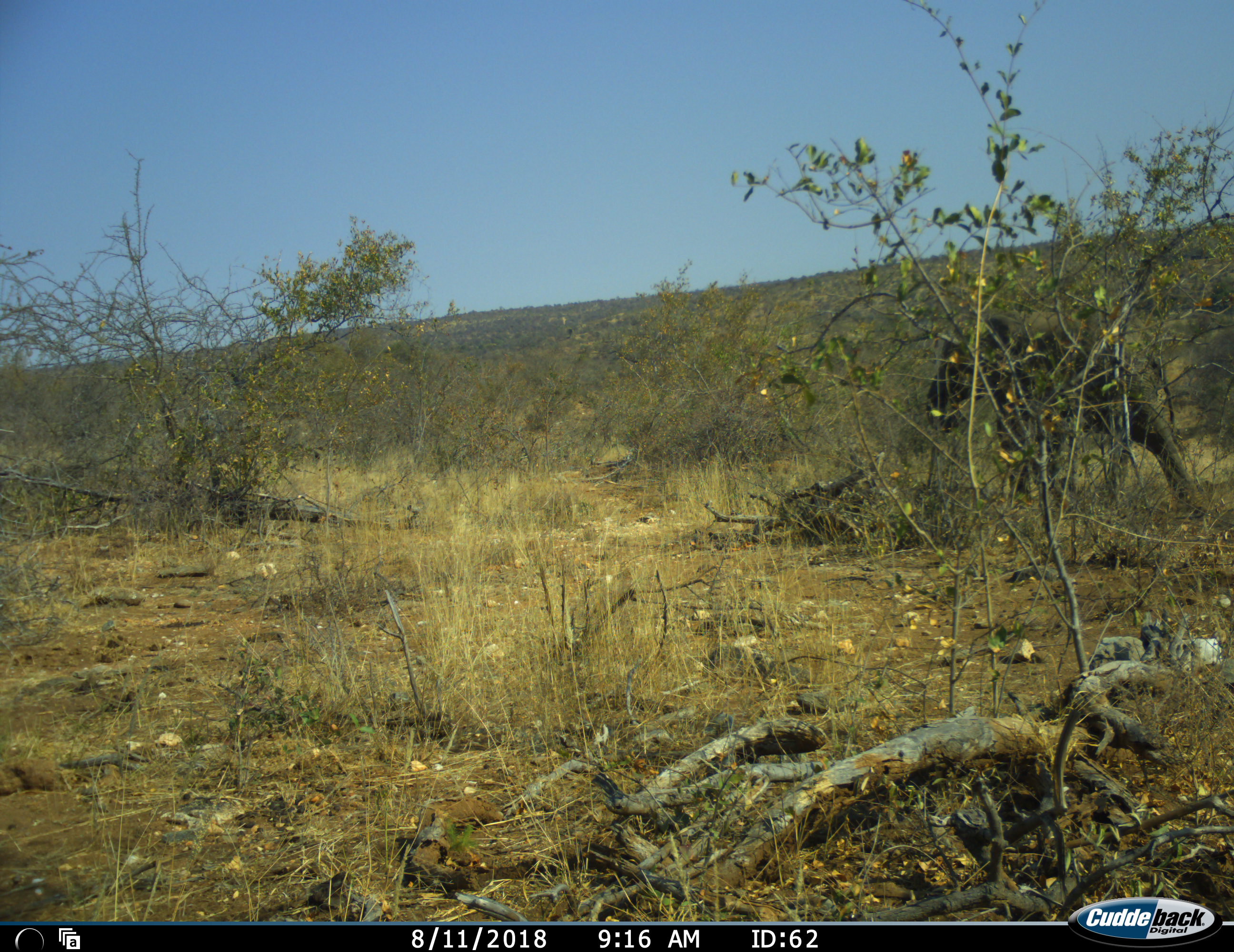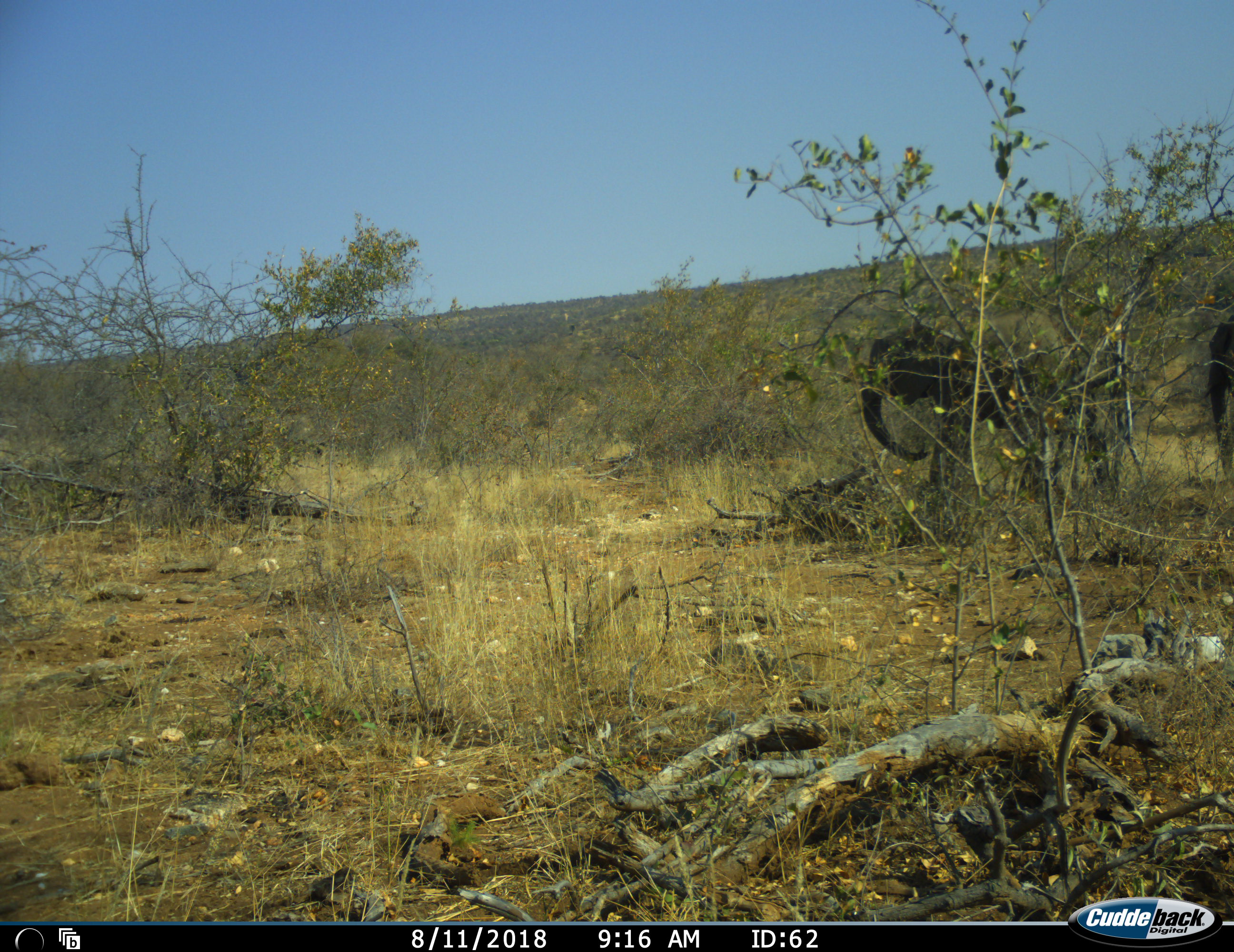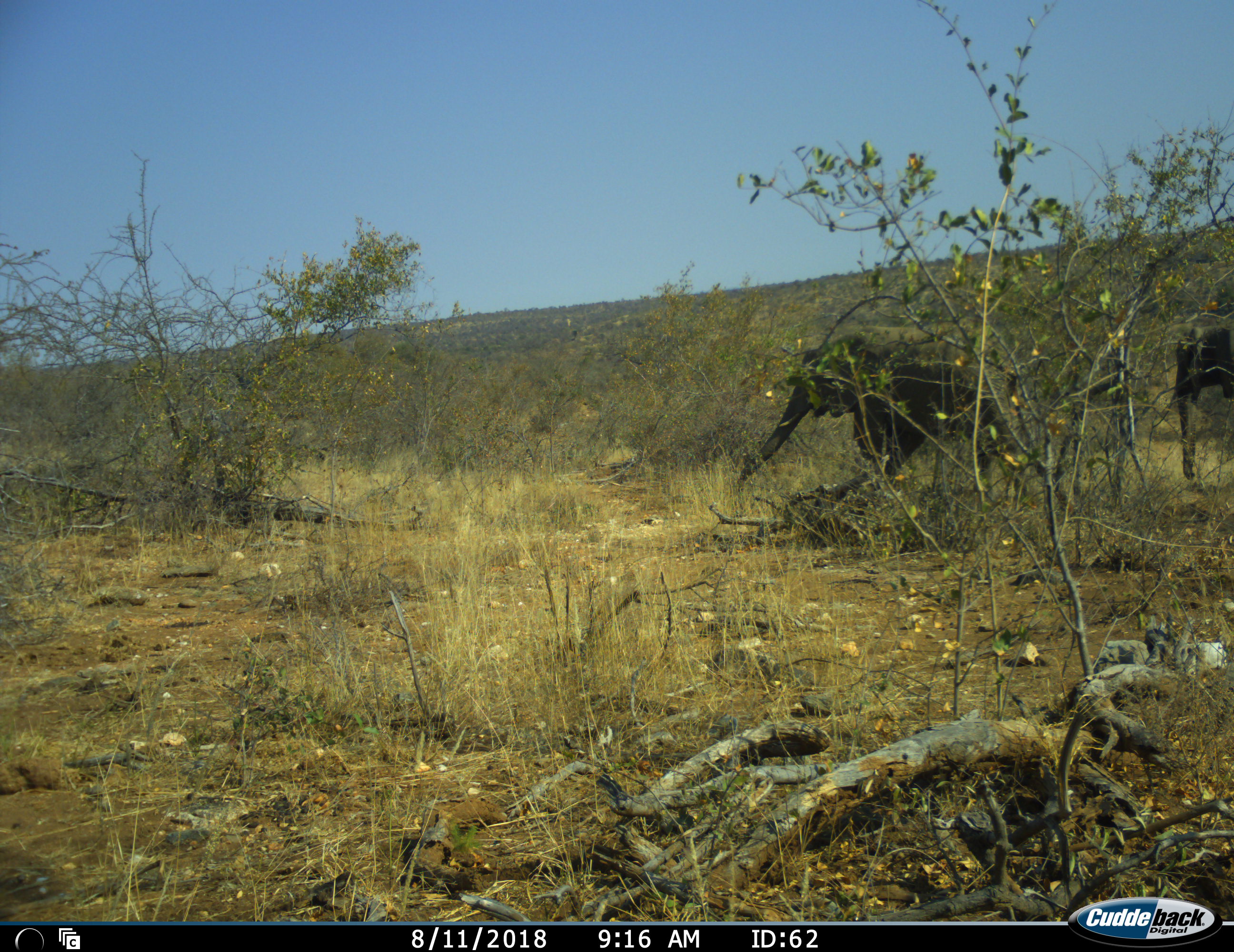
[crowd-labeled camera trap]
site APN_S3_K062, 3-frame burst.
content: unidentified animal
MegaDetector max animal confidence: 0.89